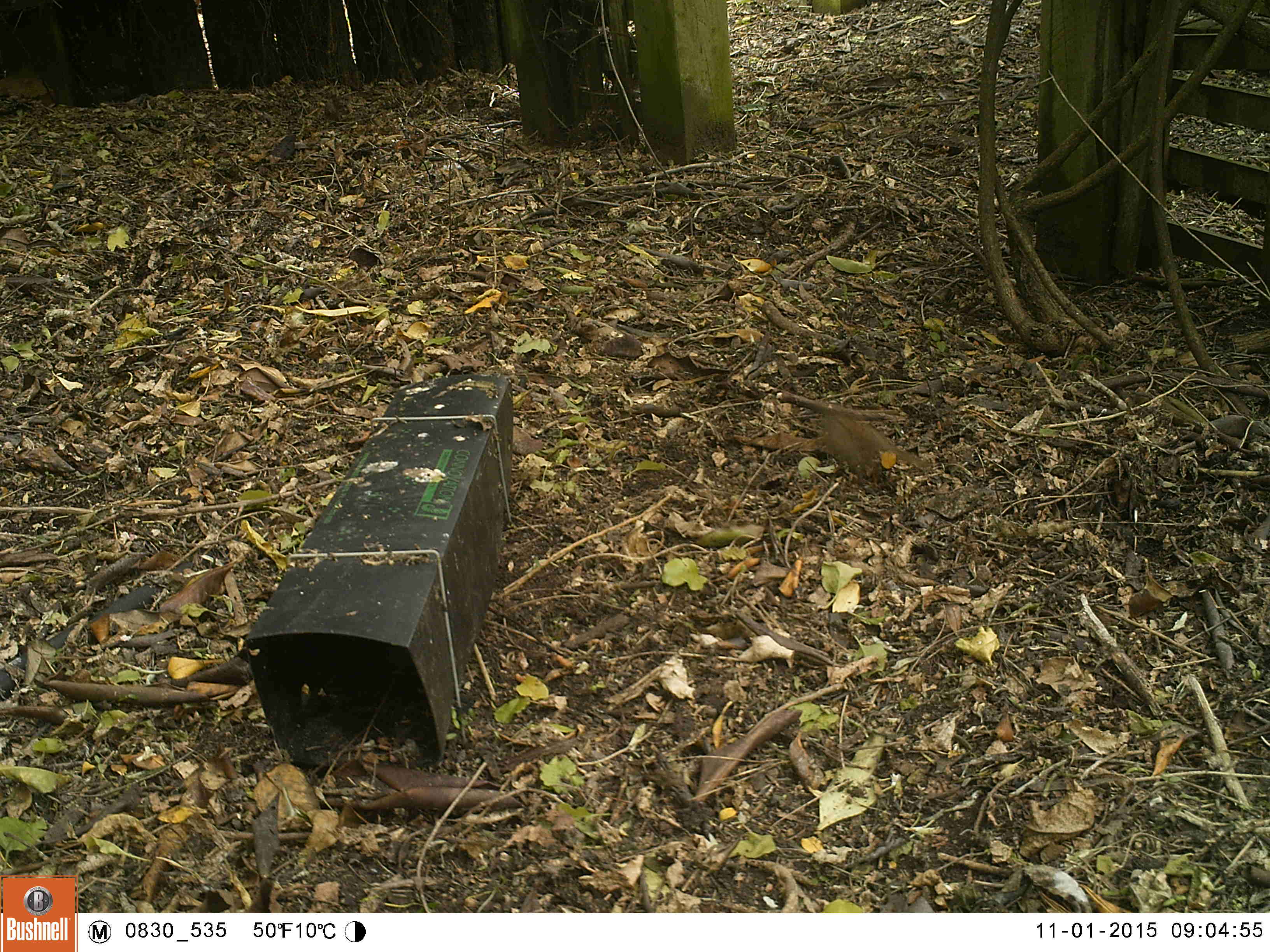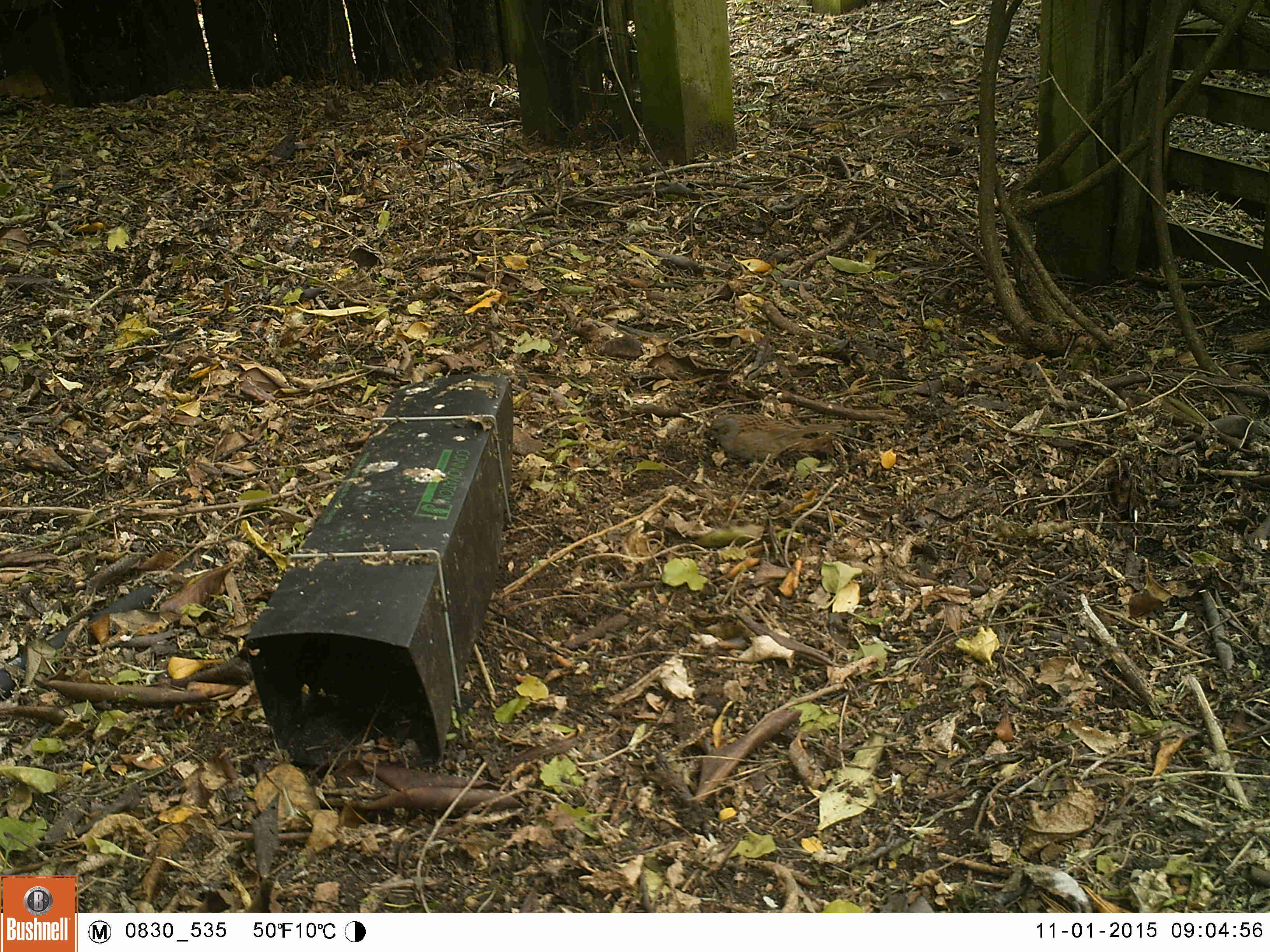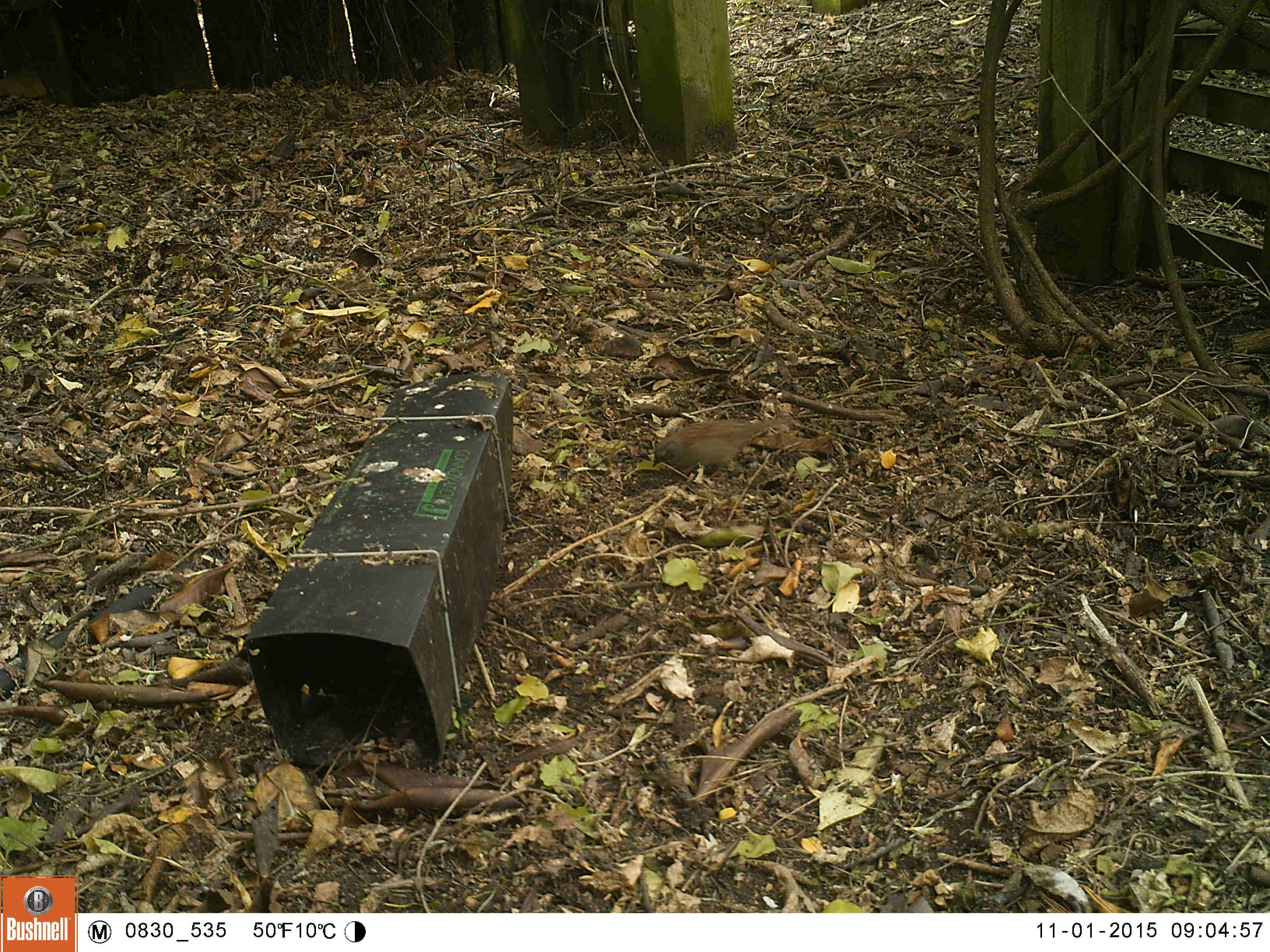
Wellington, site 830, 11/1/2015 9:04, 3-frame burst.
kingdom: Animalia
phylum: Chordata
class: Aves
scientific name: Aves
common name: bird